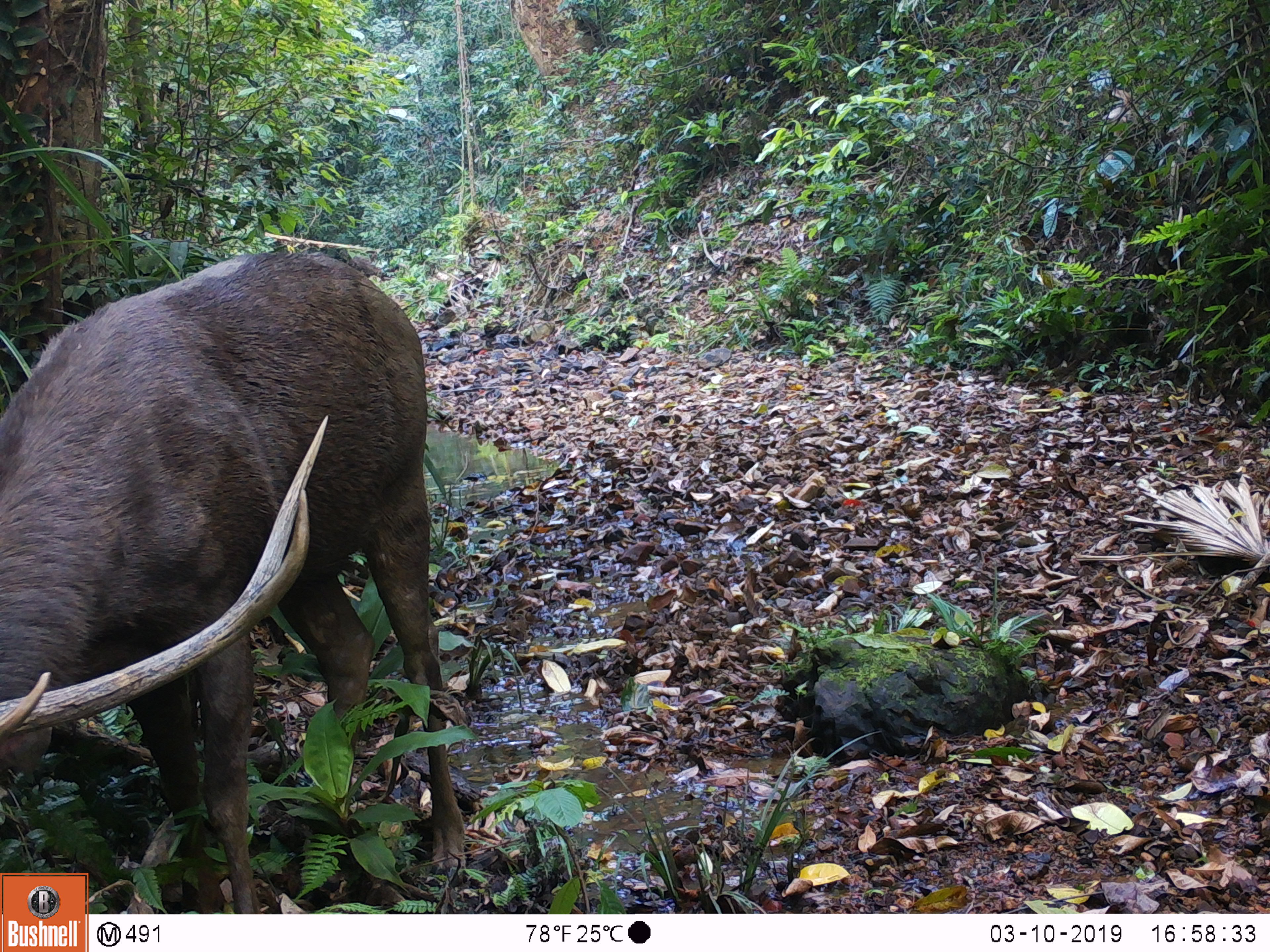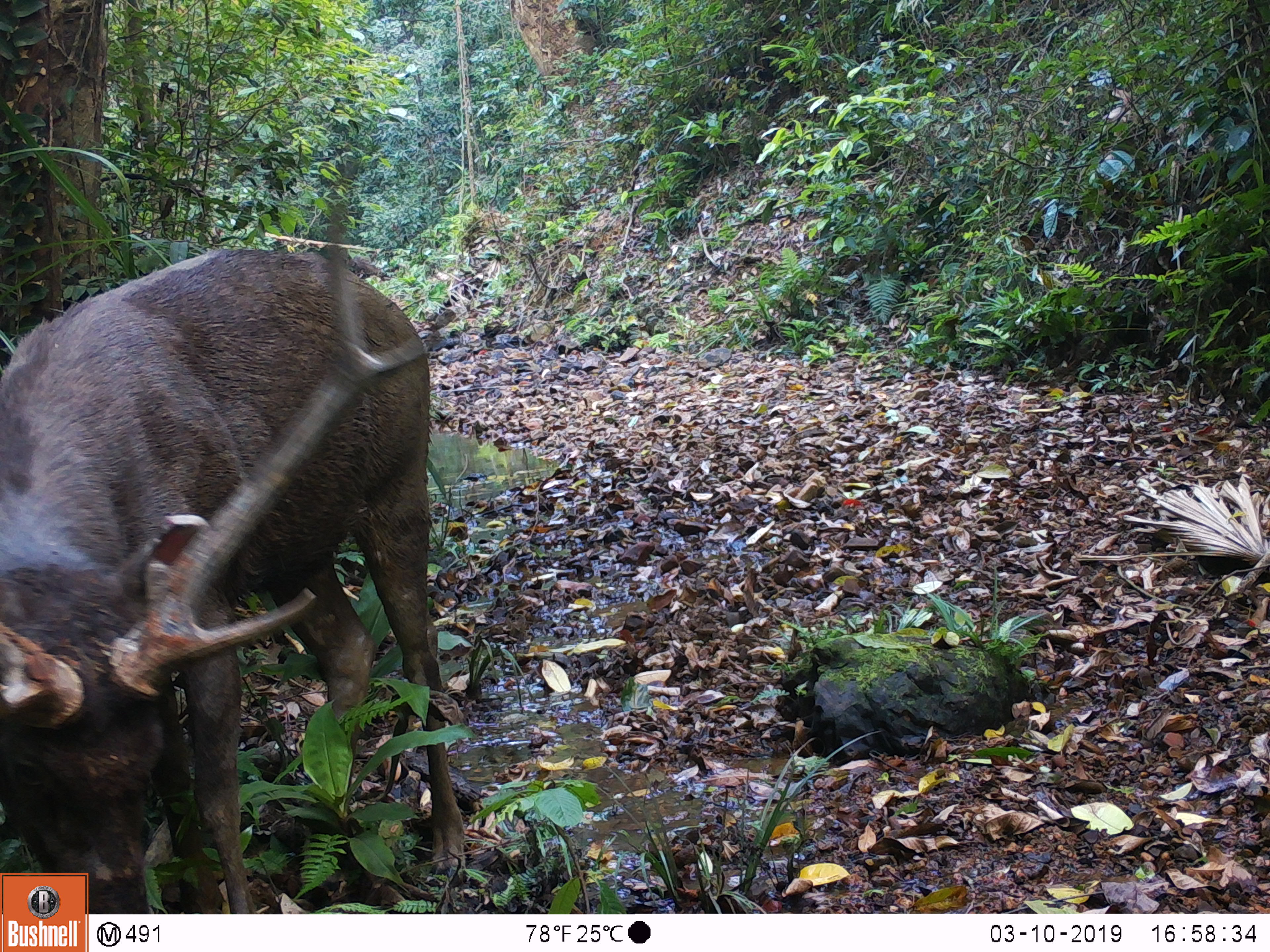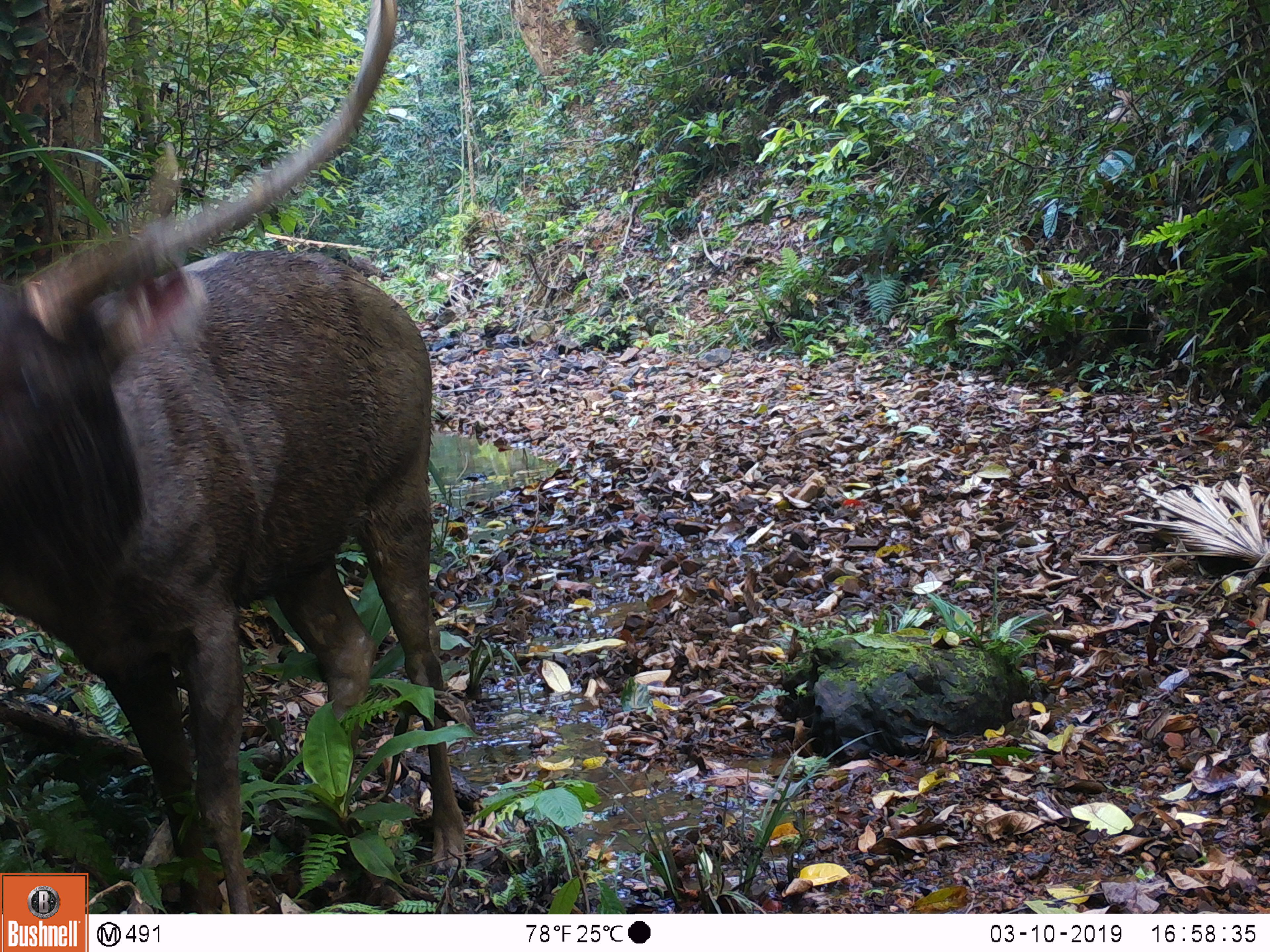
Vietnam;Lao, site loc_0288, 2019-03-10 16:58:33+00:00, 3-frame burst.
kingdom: Animalia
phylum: Chordata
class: Mammalia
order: Artiodactyla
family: Cervidae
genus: Rusa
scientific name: Rusa unicolor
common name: sambar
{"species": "sambar (Rusa unicolor)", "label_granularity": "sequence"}